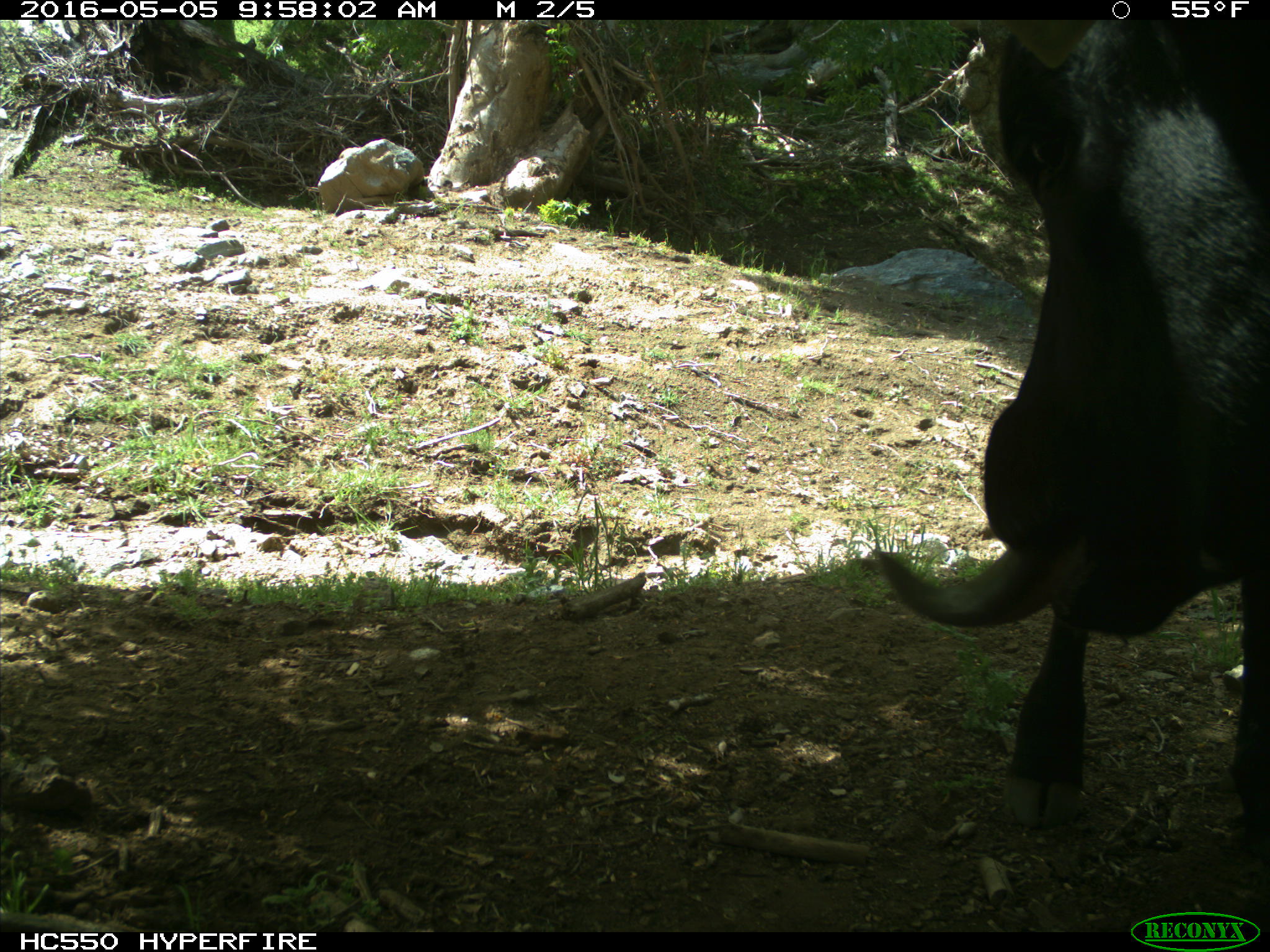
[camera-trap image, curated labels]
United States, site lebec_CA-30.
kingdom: Animalia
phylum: Chordata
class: Mammalia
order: Artiodactyla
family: Bovidae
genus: Bos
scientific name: Bos taurus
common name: domestic cow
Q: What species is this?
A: Bos taurus (domestic cow).